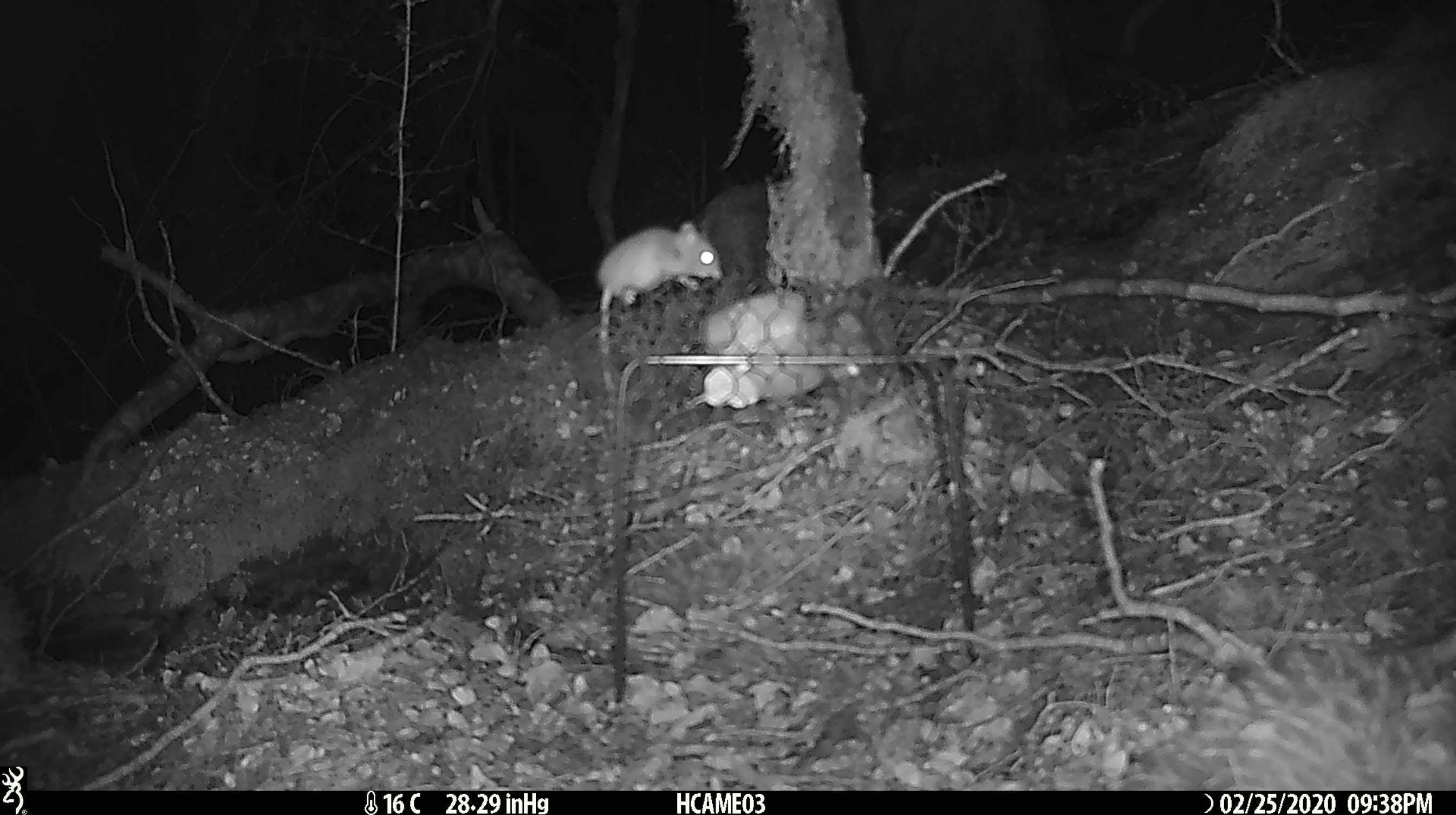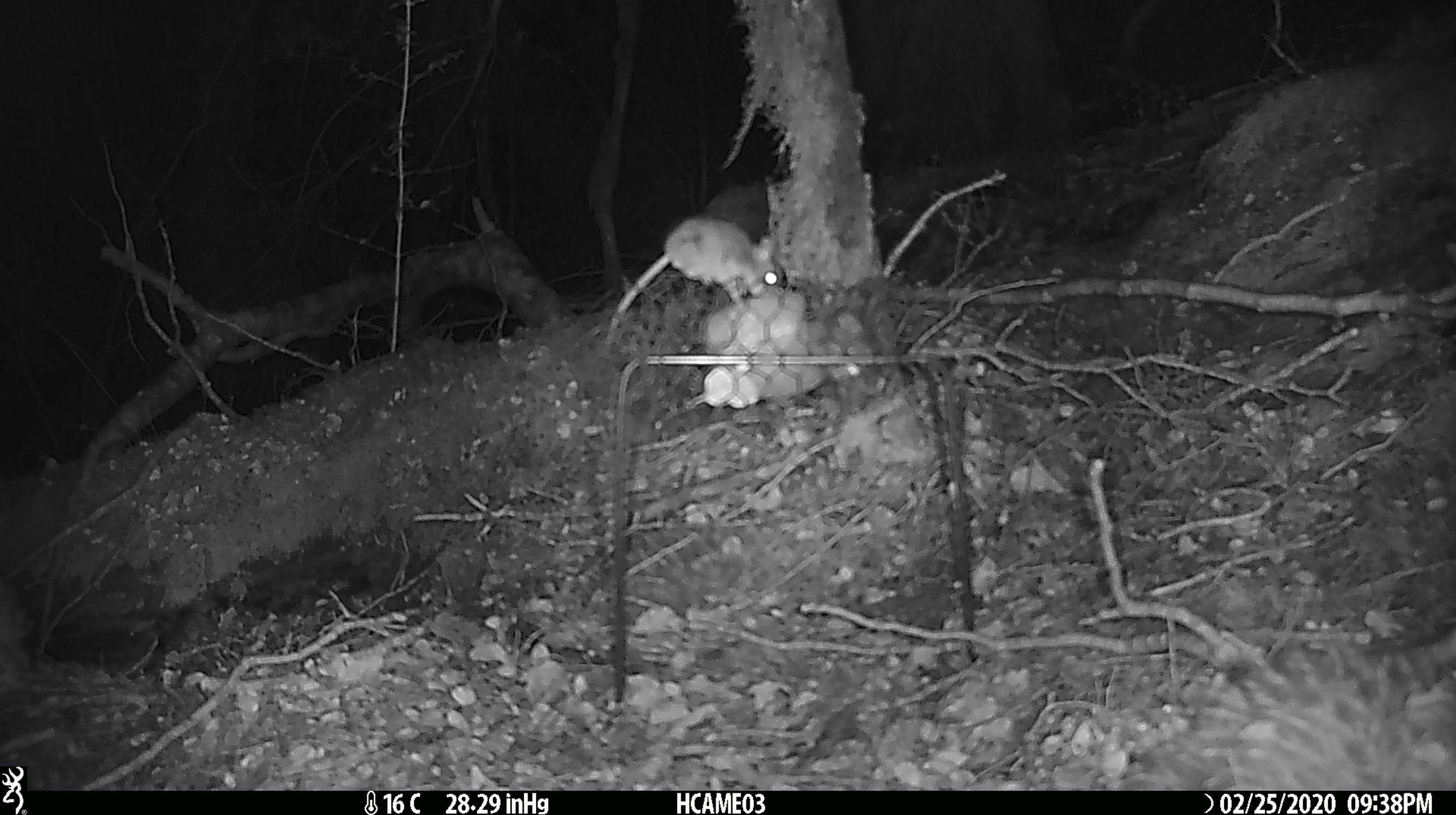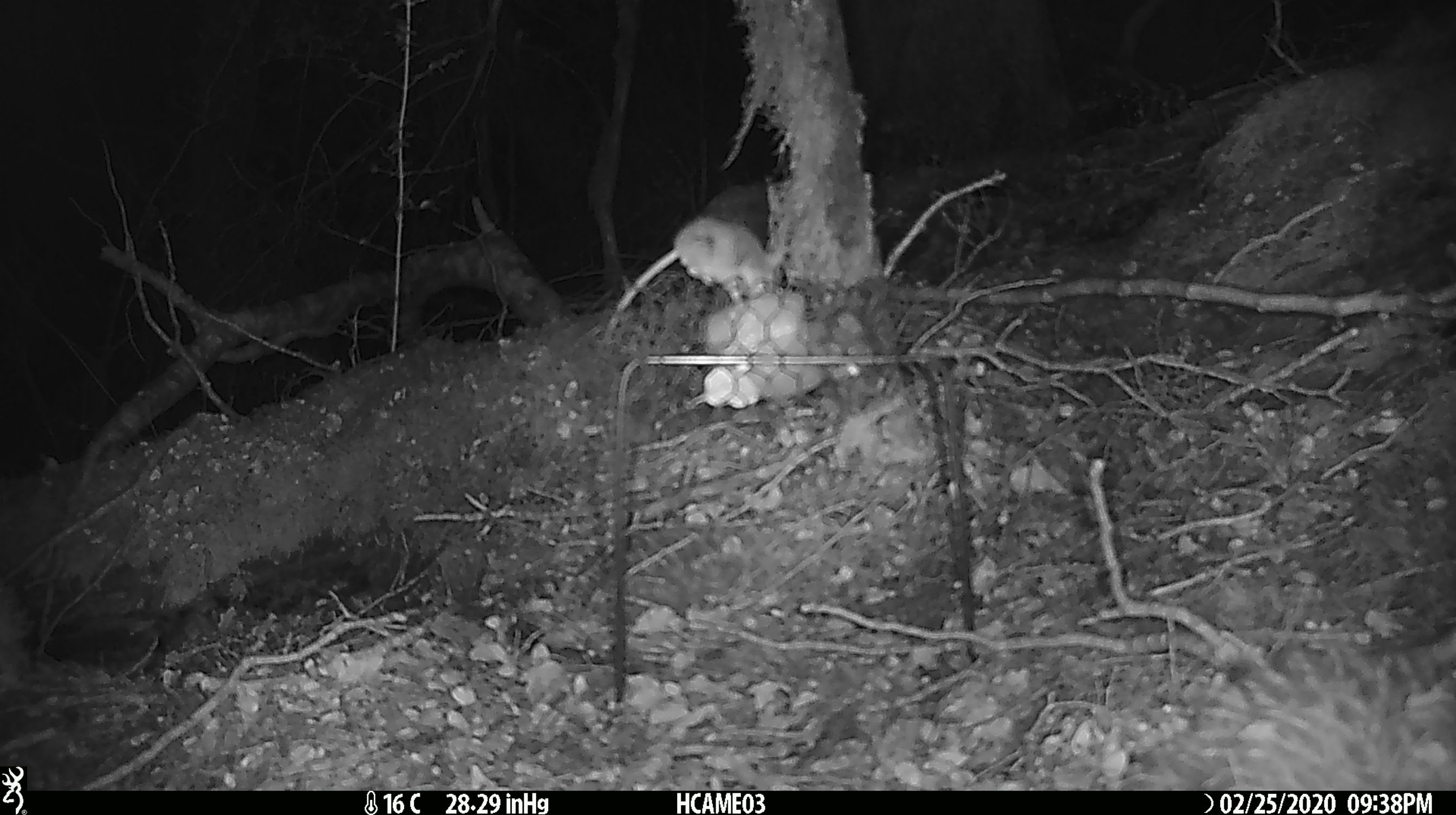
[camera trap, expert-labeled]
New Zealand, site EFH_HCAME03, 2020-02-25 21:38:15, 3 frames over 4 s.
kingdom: Animalia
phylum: Chordata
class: Mammalia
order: Rodentia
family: Muridae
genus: Mus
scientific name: Mus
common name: mouse